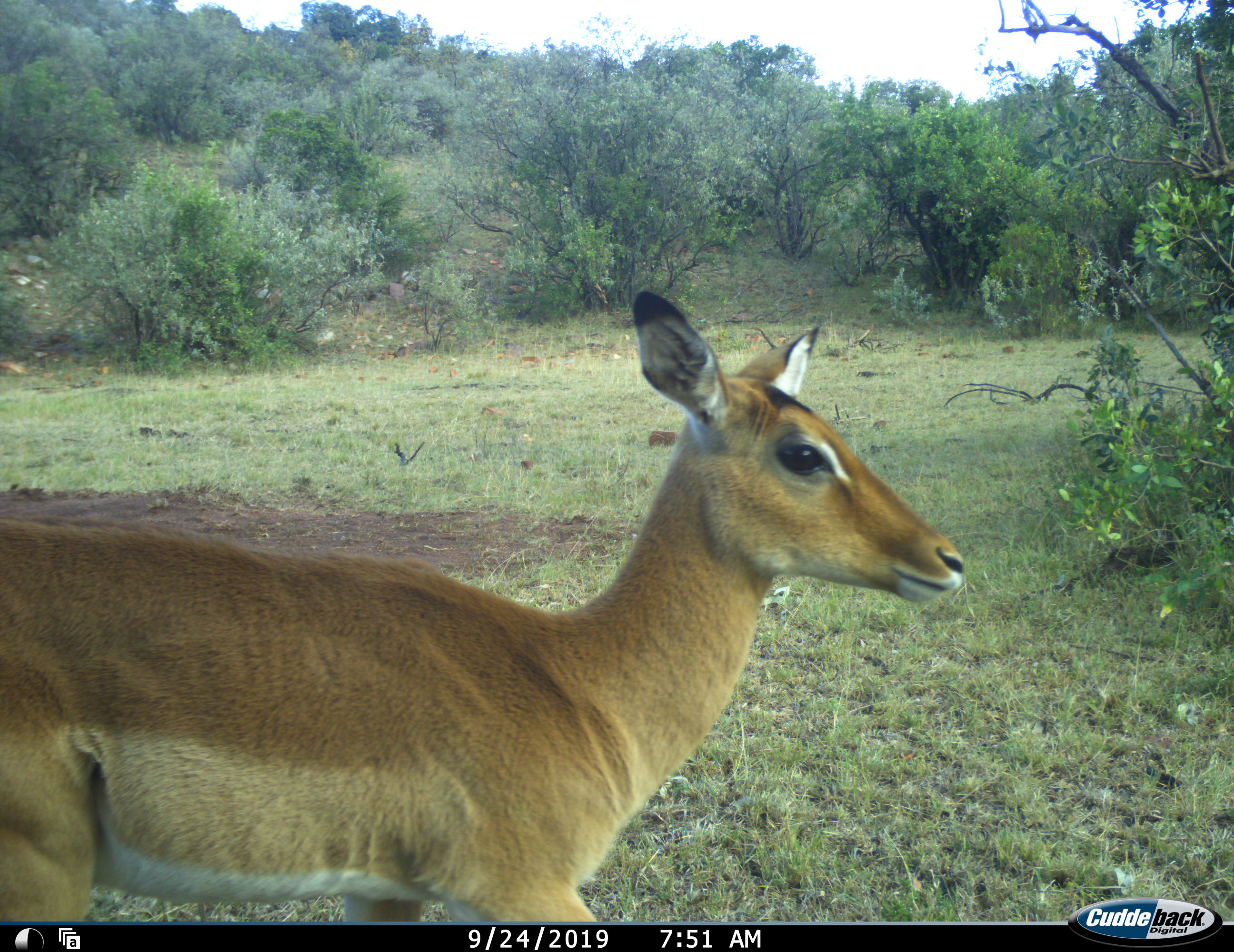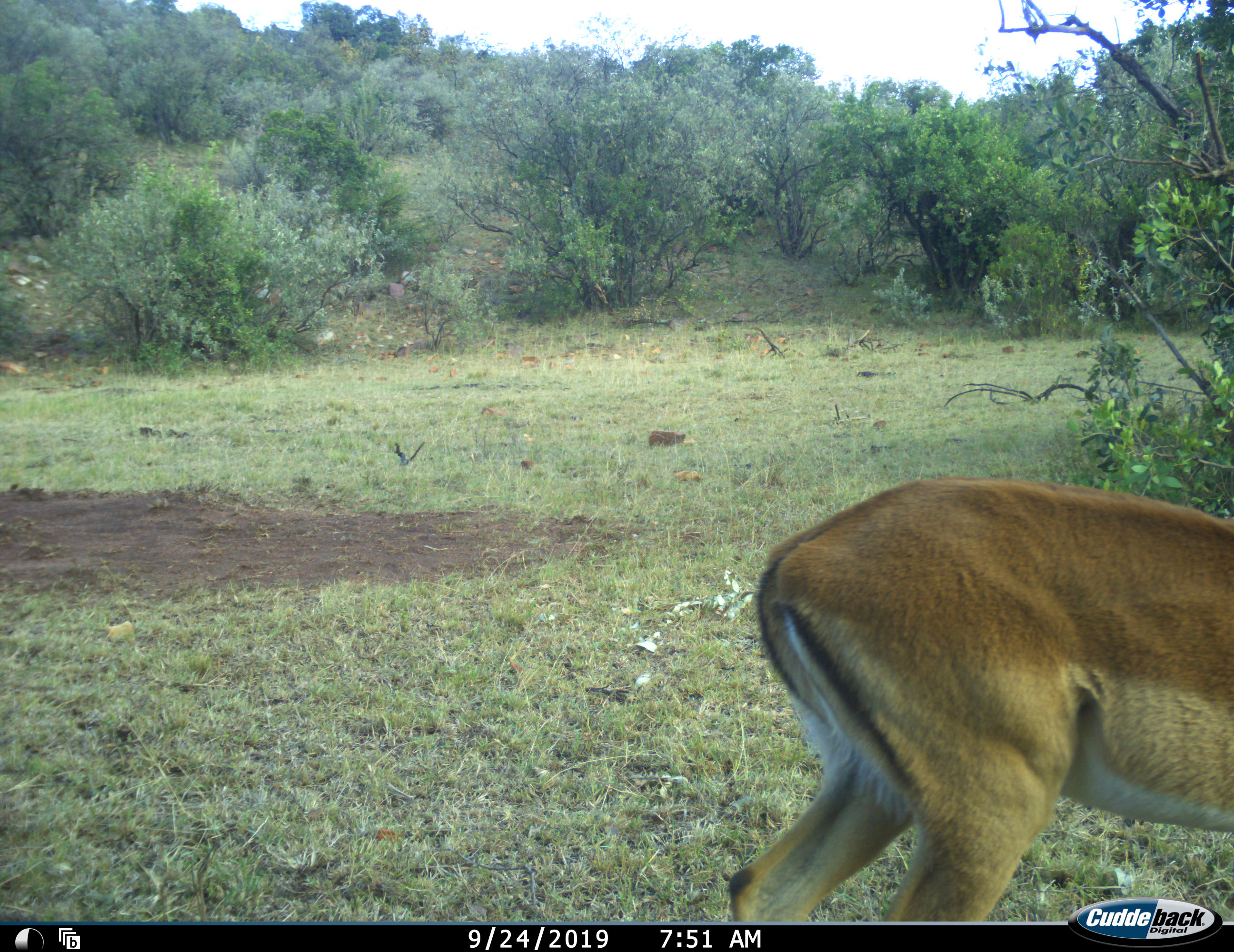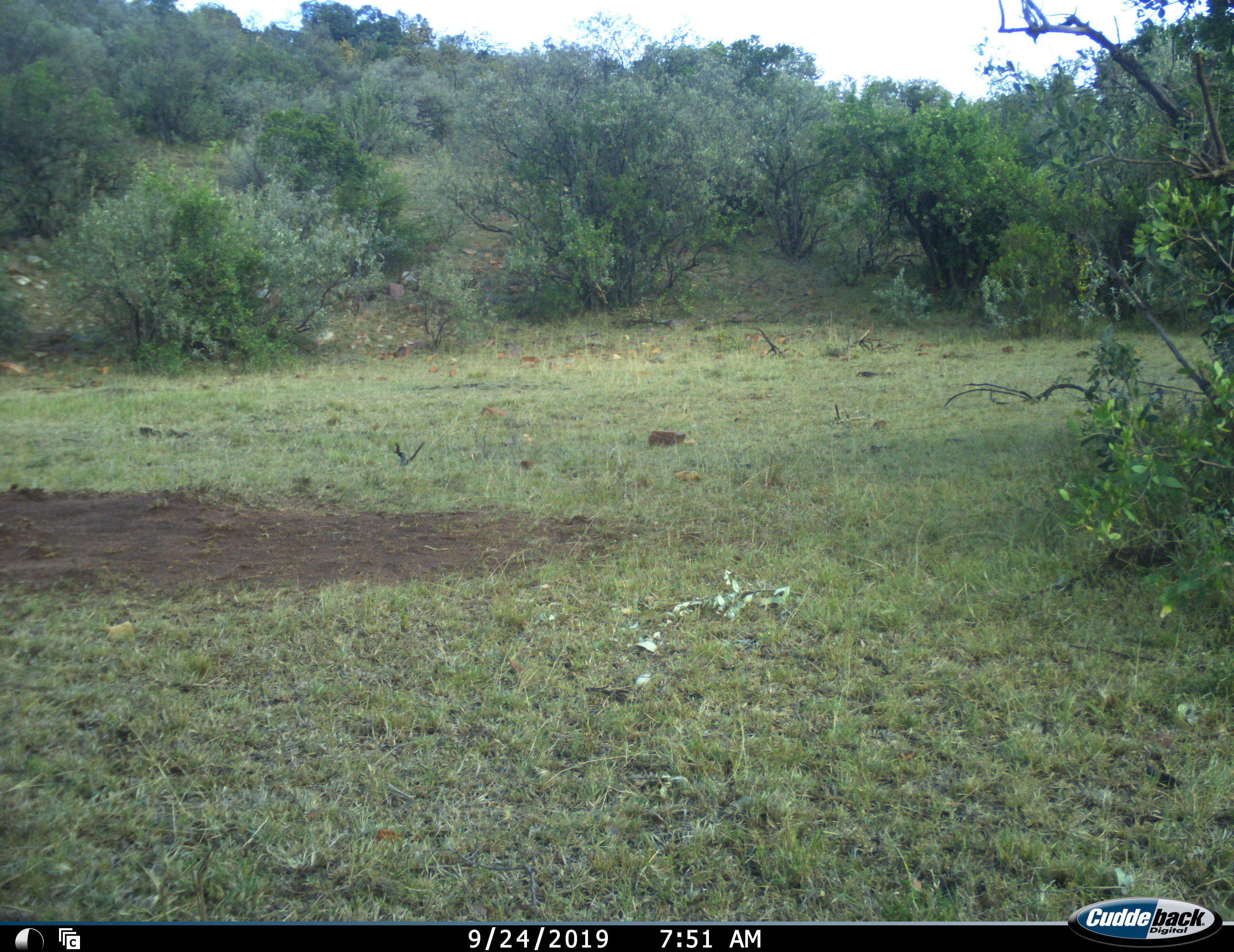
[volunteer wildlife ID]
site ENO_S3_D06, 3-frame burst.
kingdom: Animalia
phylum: Chordata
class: Mammalia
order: Artiodactyla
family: Bovidae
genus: Aepyceros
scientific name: Aepyceros melampus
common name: impala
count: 1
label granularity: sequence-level